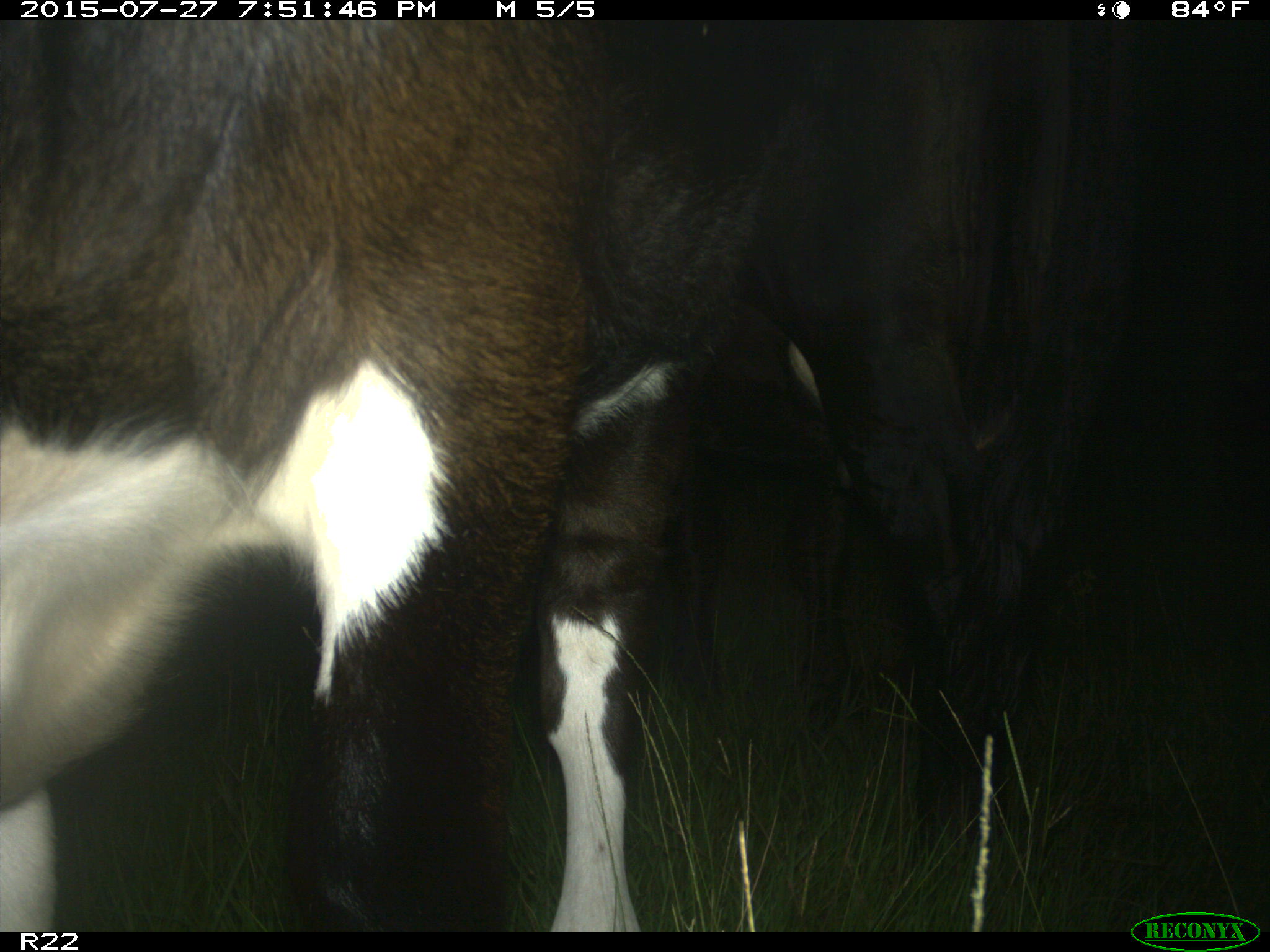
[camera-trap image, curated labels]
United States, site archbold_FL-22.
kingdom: Animalia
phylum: Chordata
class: Mammalia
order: Artiodactyla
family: Bovidae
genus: Bos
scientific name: Bos taurus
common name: domestic cow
Bos taurus (domestic cow).